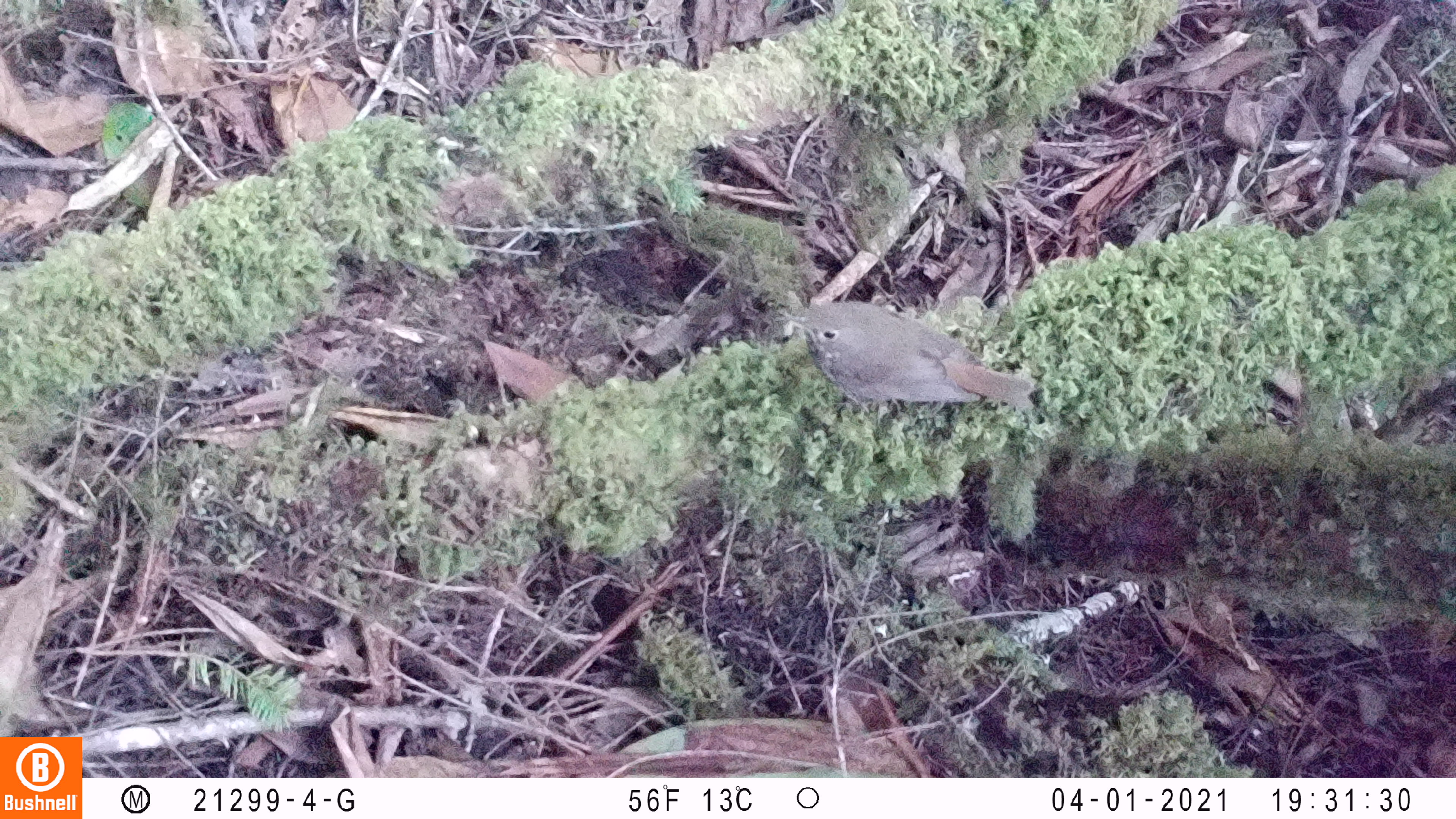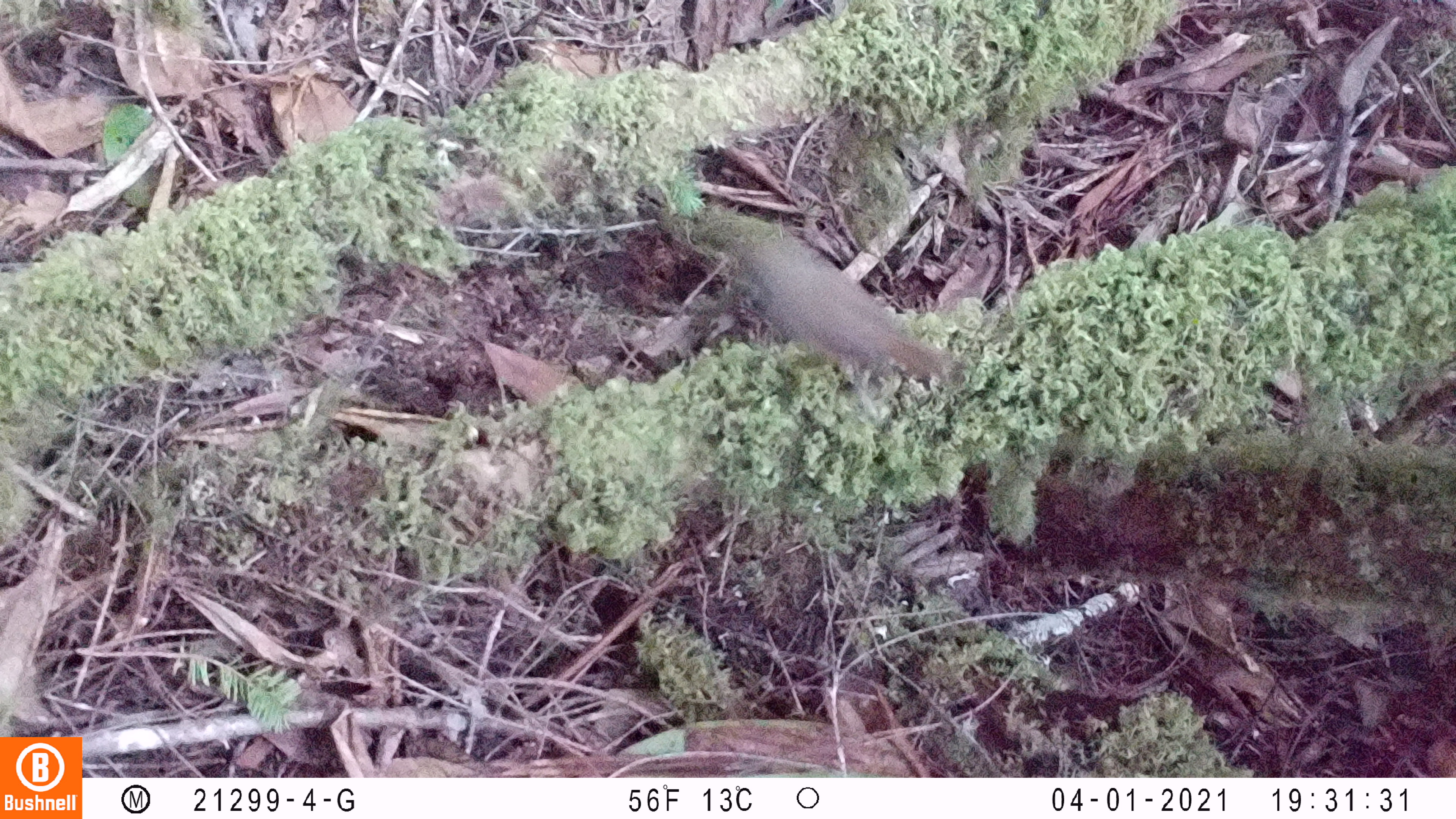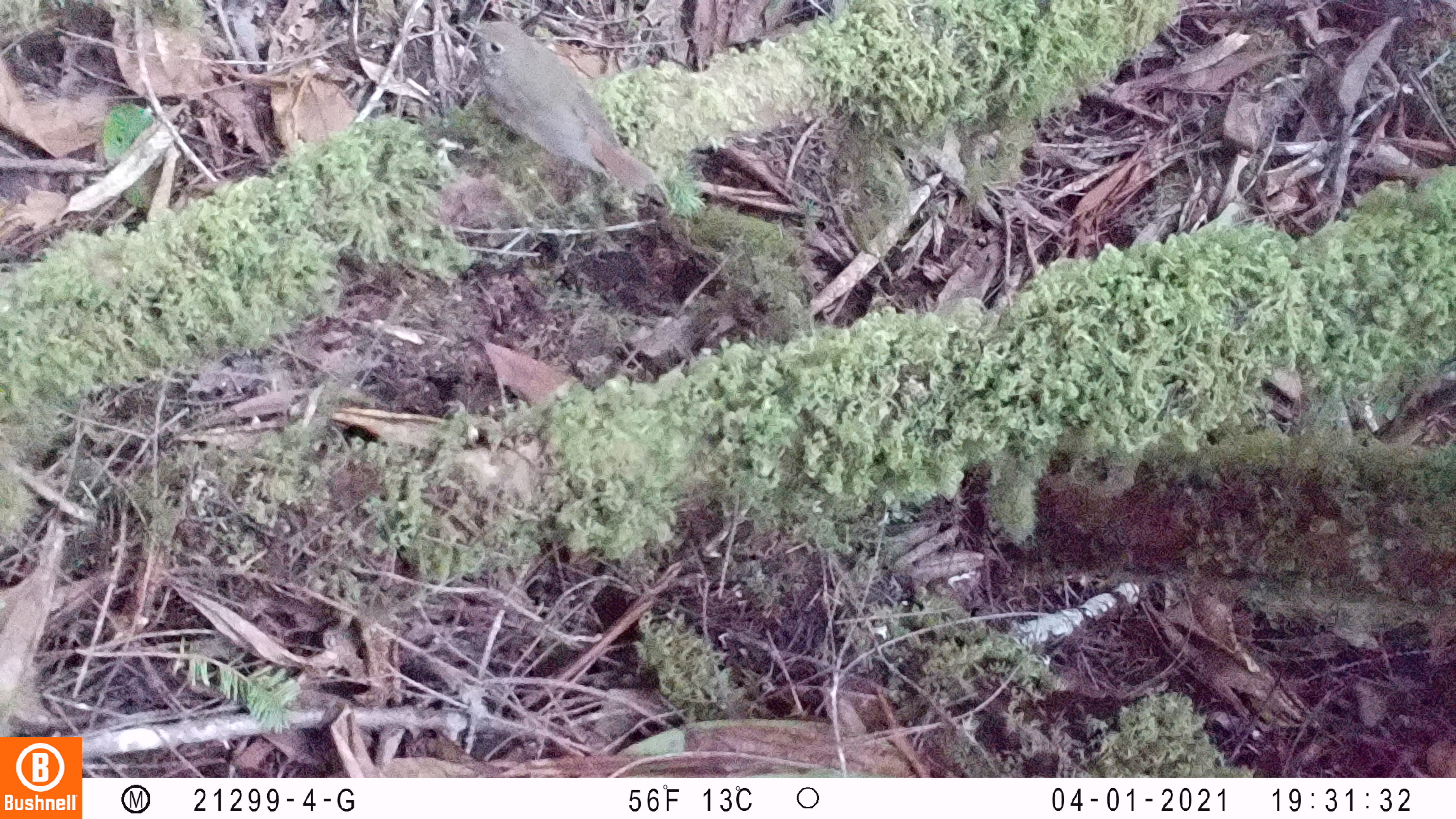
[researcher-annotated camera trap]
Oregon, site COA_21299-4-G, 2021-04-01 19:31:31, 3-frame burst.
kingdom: Animalia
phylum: Chordata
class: Aves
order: Passeriformes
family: Turdidae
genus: Catharus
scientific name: Catharus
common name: brown thrushes and nightingale-thrushes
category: catharus species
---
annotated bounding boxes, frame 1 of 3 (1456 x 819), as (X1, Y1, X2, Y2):
catharus species: (777, 298, 1038, 414)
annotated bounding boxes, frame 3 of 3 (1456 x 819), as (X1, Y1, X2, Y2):
catharus species: (454, 17, 658, 198)